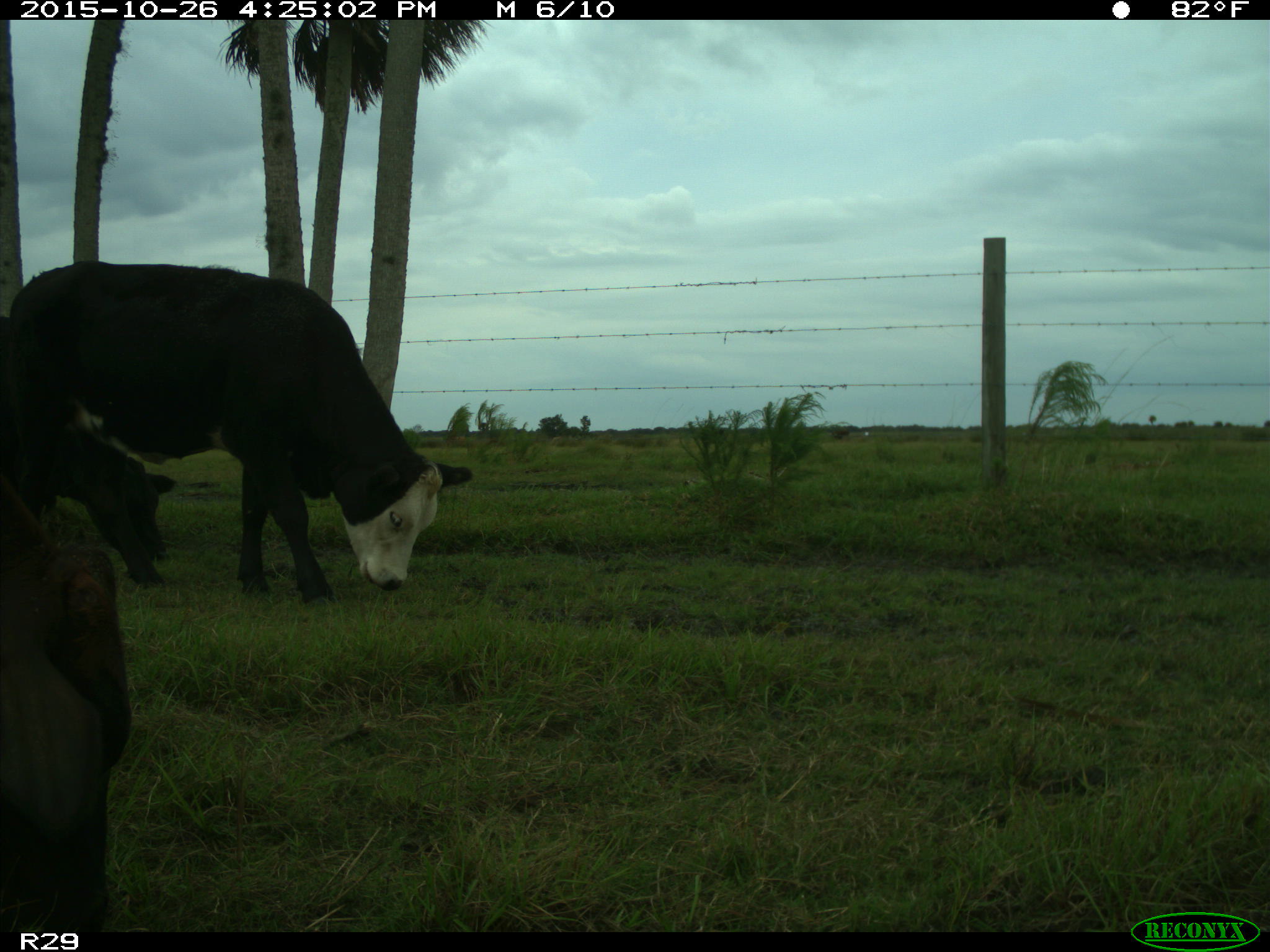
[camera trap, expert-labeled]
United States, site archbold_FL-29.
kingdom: Animalia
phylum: Chordata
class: Mammalia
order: Artiodactyla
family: Bovidae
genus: Bos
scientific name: Bos taurus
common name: domestic cow